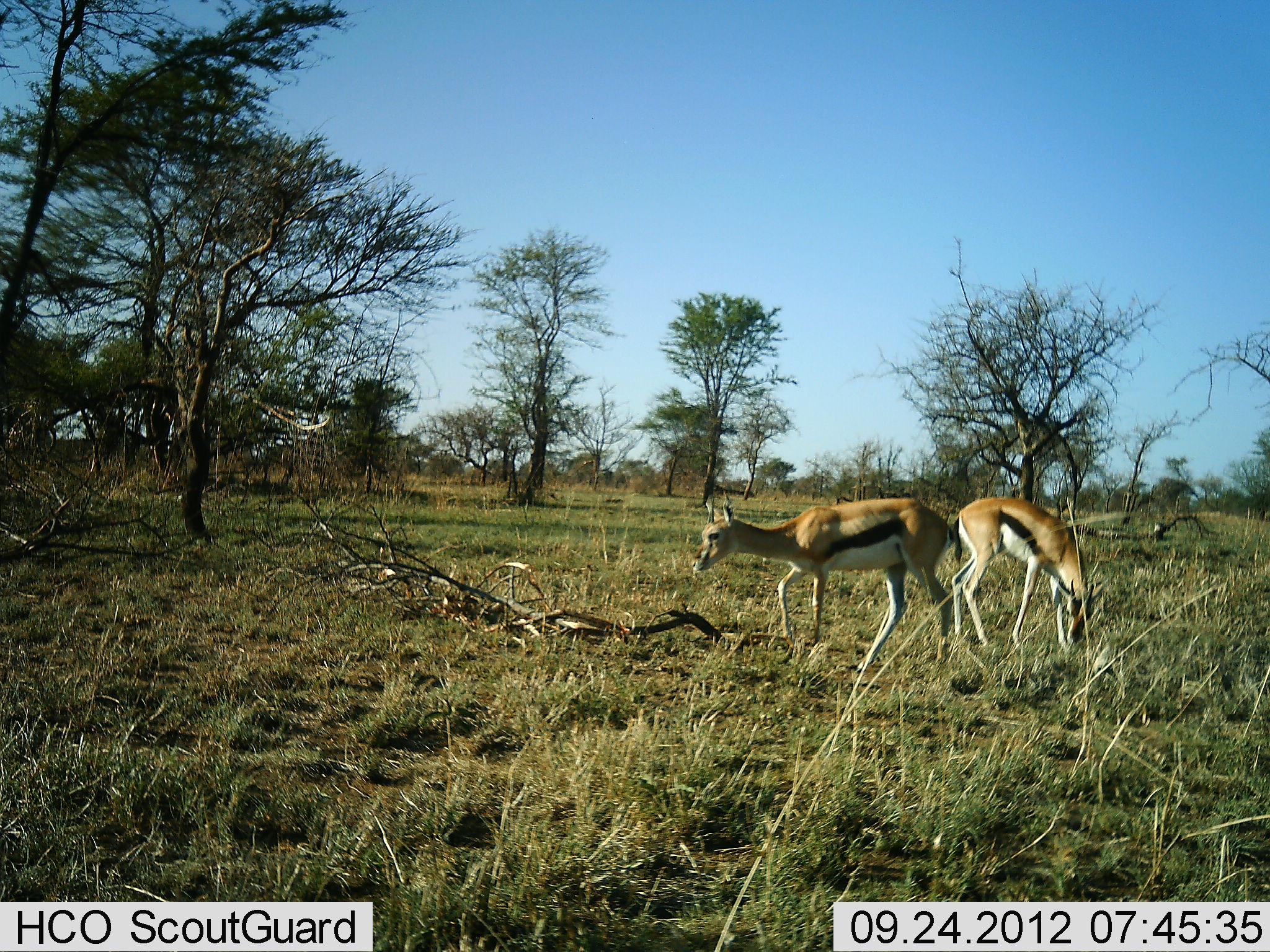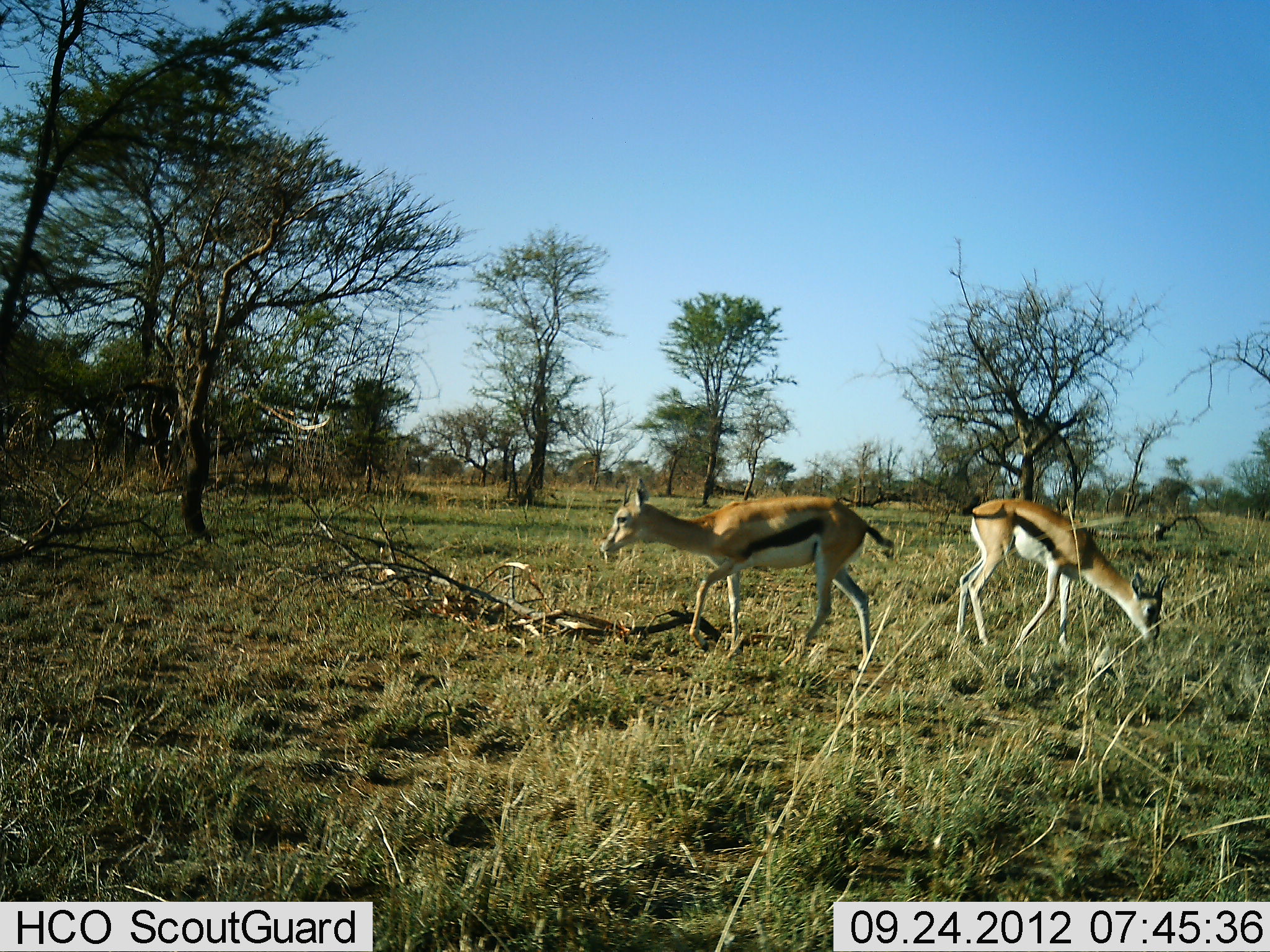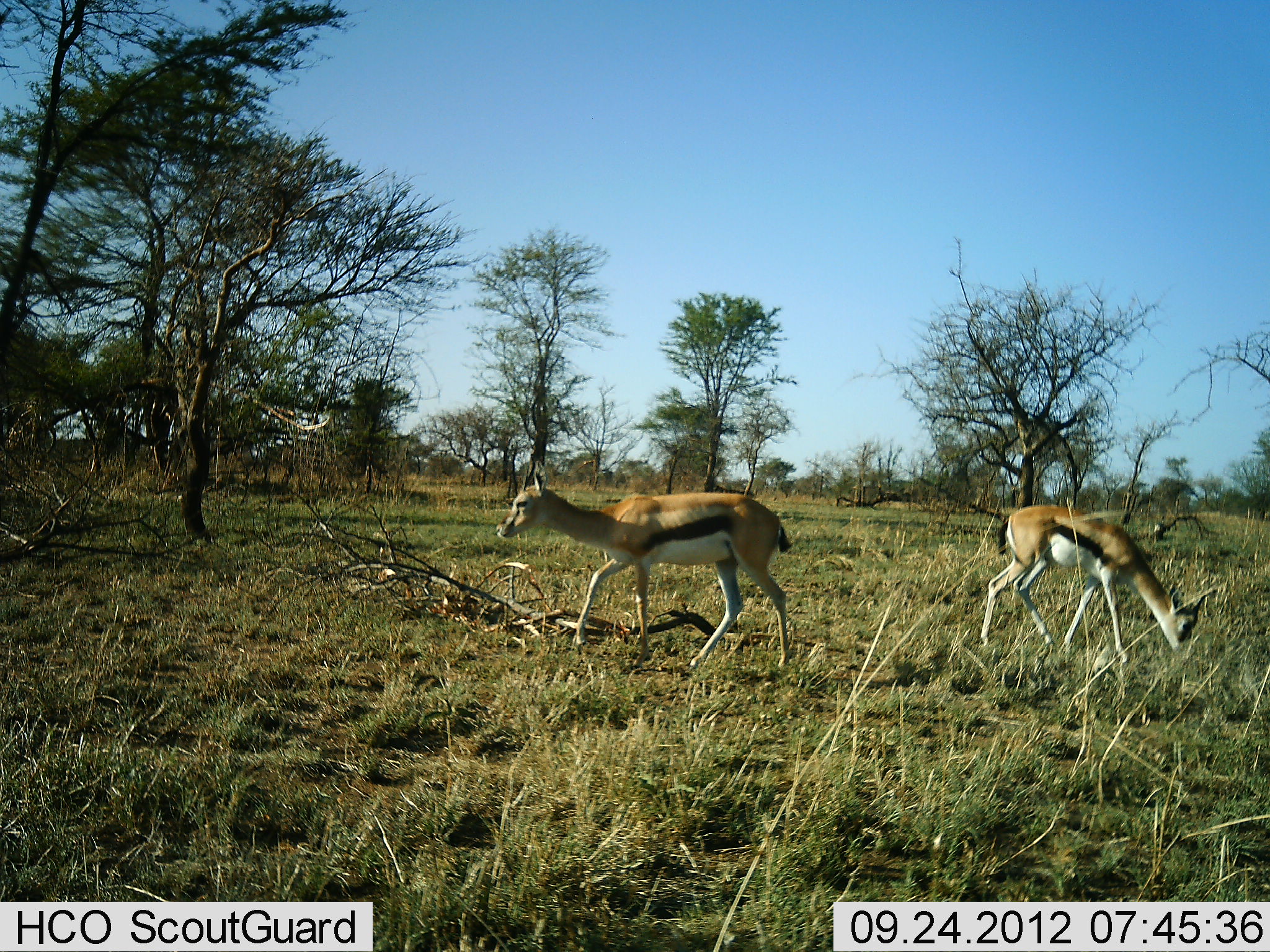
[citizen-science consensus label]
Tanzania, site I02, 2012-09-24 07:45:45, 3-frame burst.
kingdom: Animalia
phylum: Chordata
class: Mammalia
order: Artiodactyla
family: Bovidae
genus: Eudorcas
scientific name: Eudorcas thomsonii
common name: thomson's gazelle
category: gazellethomsons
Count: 2.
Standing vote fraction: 20%.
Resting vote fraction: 0%.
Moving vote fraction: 80%.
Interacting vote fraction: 0%.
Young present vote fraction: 0%.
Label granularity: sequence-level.